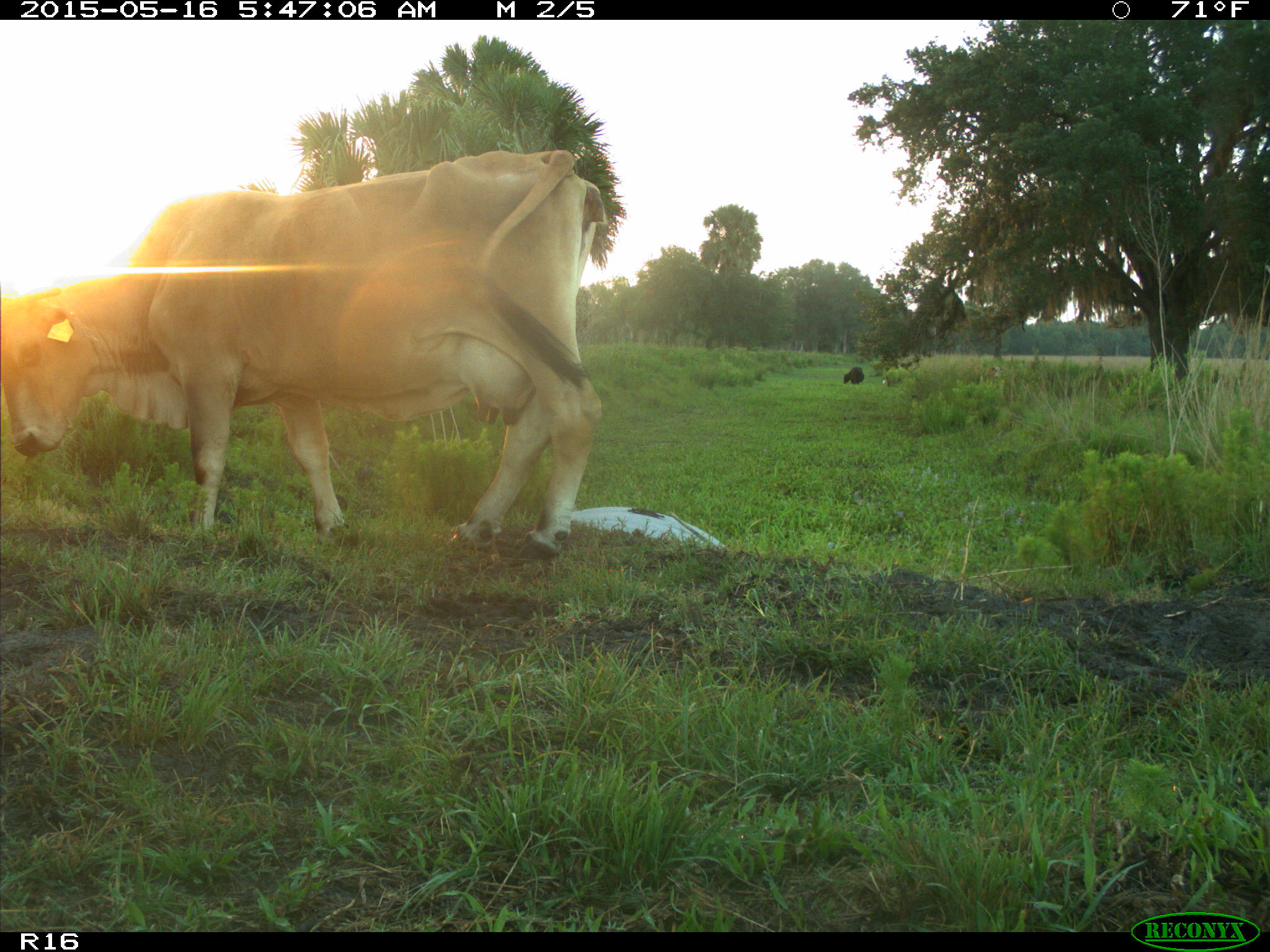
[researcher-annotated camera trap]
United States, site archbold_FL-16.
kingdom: Animalia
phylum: Chordata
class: Mammalia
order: Artiodactyla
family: Bovidae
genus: Bos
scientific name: Bos taurus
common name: domestic cow